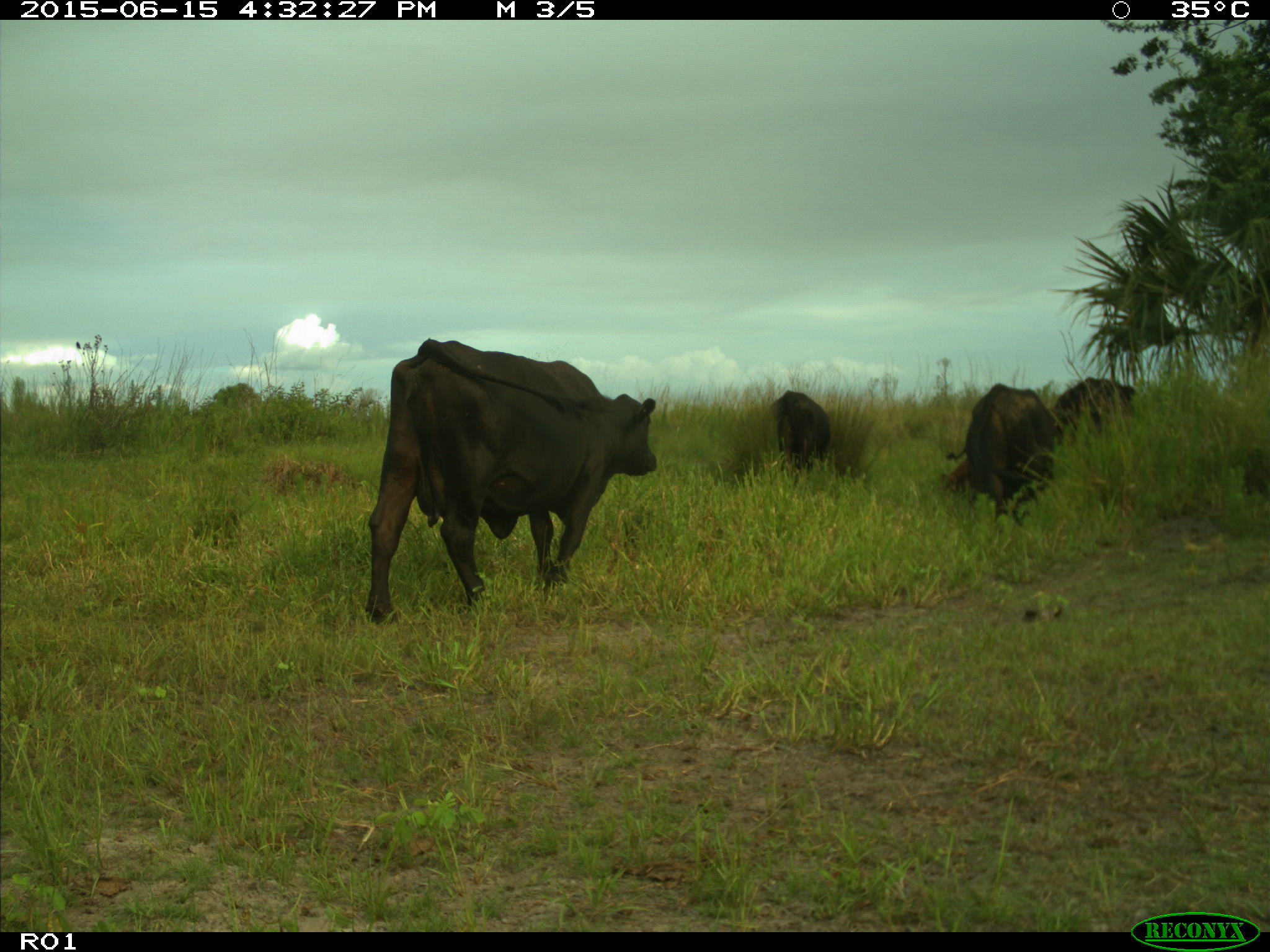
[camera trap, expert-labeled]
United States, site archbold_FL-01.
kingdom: Animalia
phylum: Chordata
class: Mammalia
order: Artiodactyla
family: Bovidae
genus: Bos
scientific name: Bos taurus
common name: domestic cow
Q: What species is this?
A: Bos taurus (domestic cow).